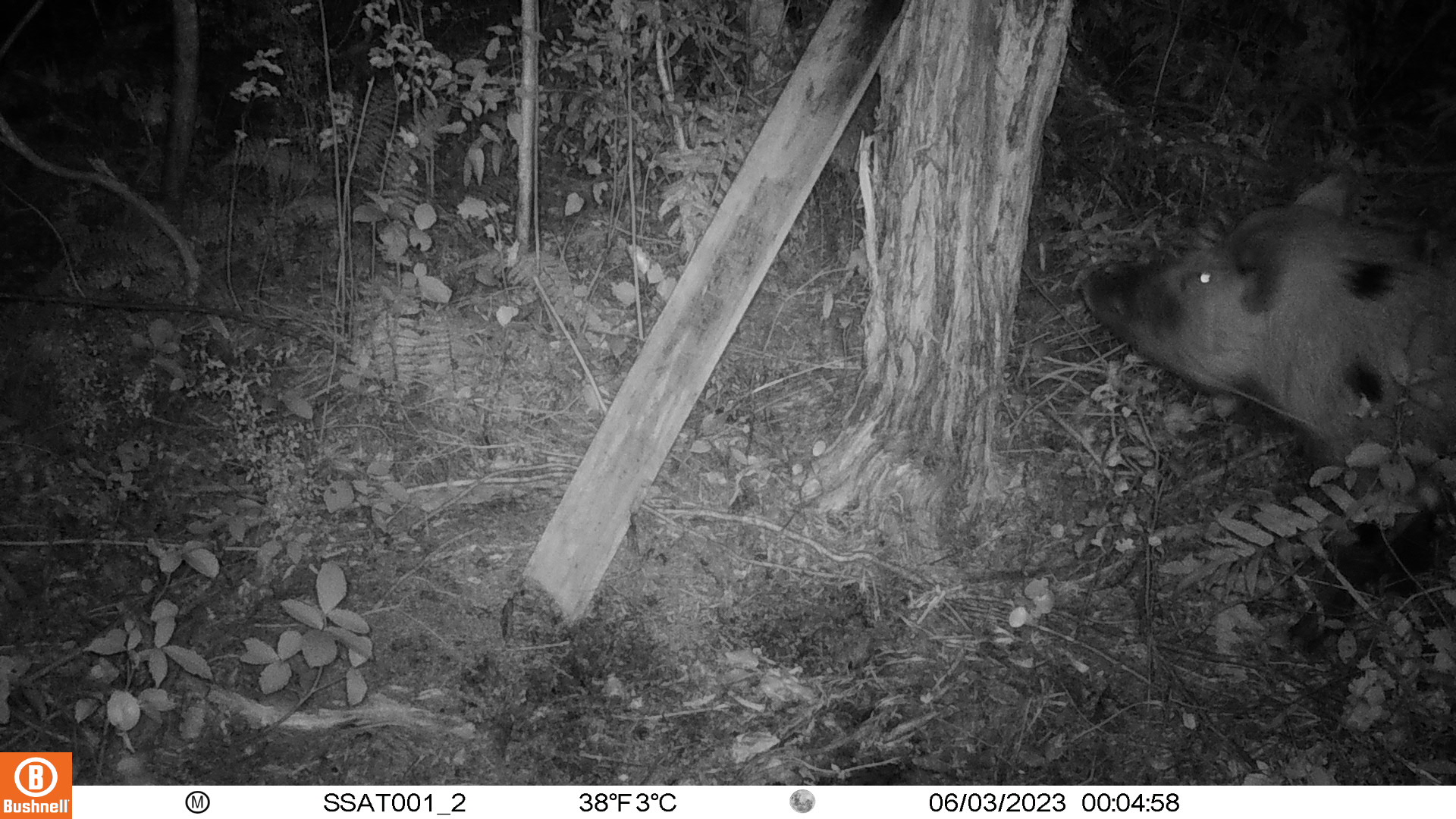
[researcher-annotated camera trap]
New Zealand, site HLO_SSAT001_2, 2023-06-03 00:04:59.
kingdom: Animalia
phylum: Chordata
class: Mammalia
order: Artiodactyla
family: Suidae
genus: Sus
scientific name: Sus scrofa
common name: pig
Pig (Sus scrofa).